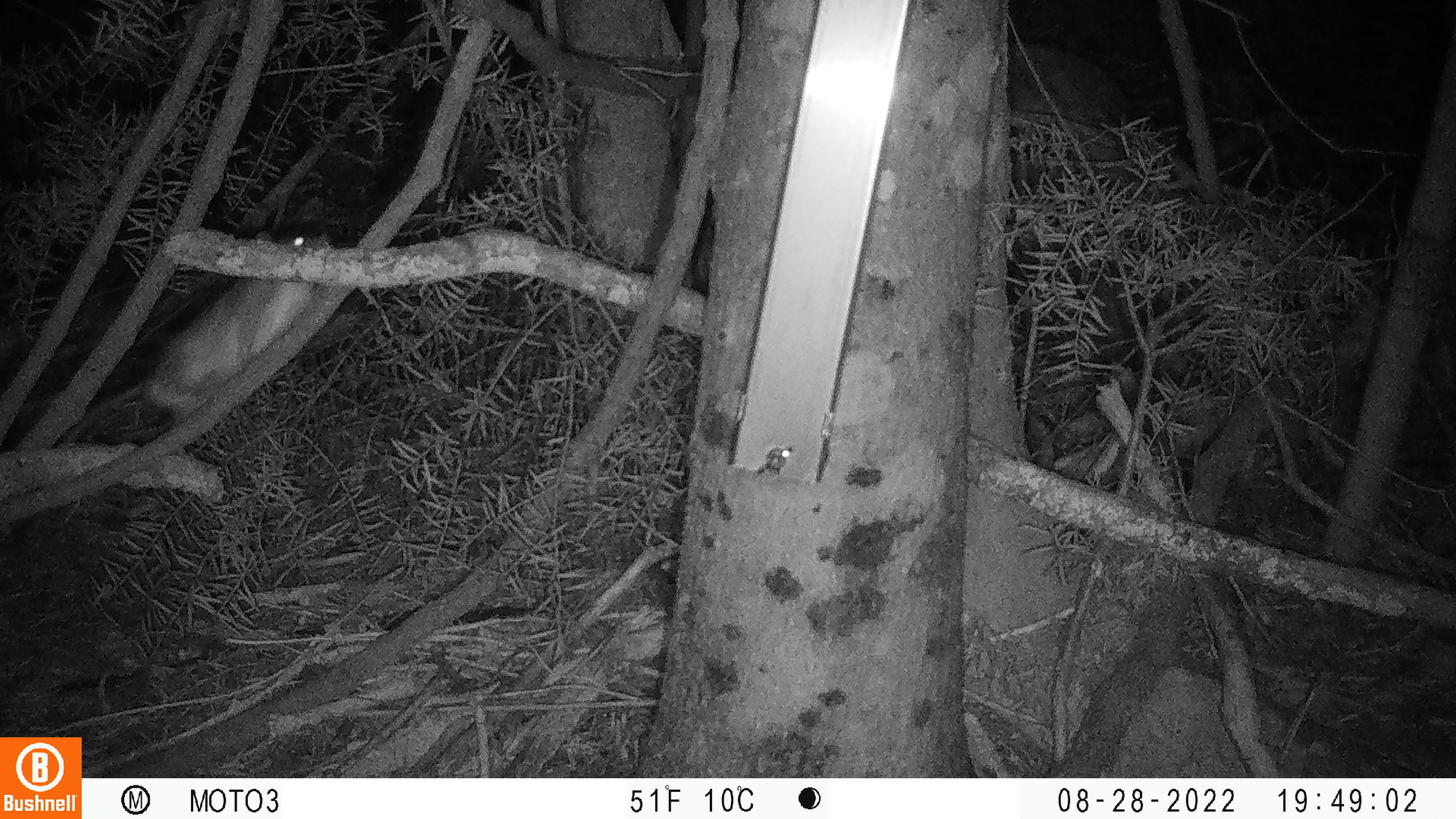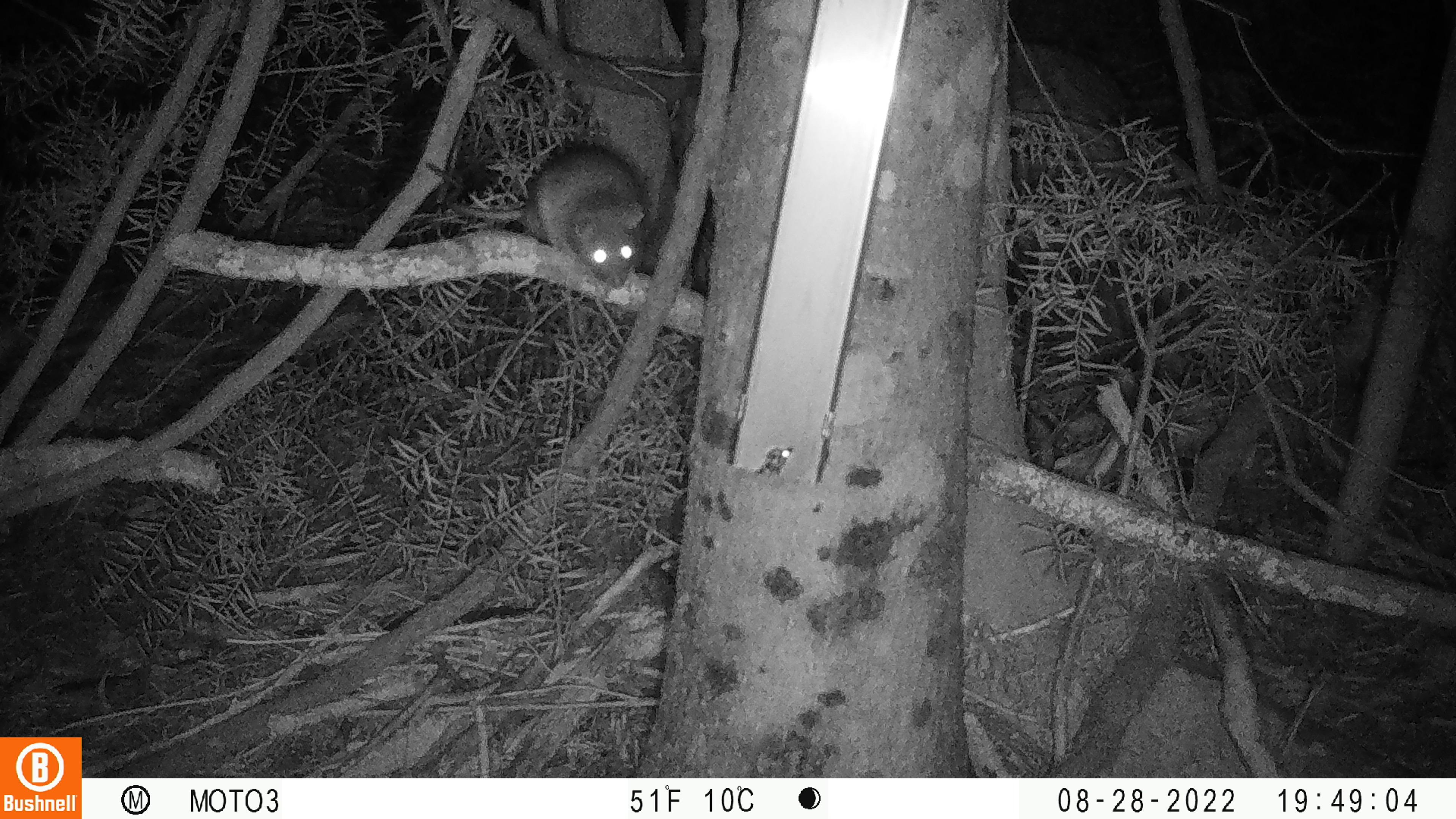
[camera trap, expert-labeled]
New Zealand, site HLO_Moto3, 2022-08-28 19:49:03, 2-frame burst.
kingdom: Animalia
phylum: Chordata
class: Mammalia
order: Rodentia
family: Muridae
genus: Rattus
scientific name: Rattus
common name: rat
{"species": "rat (Rattus)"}